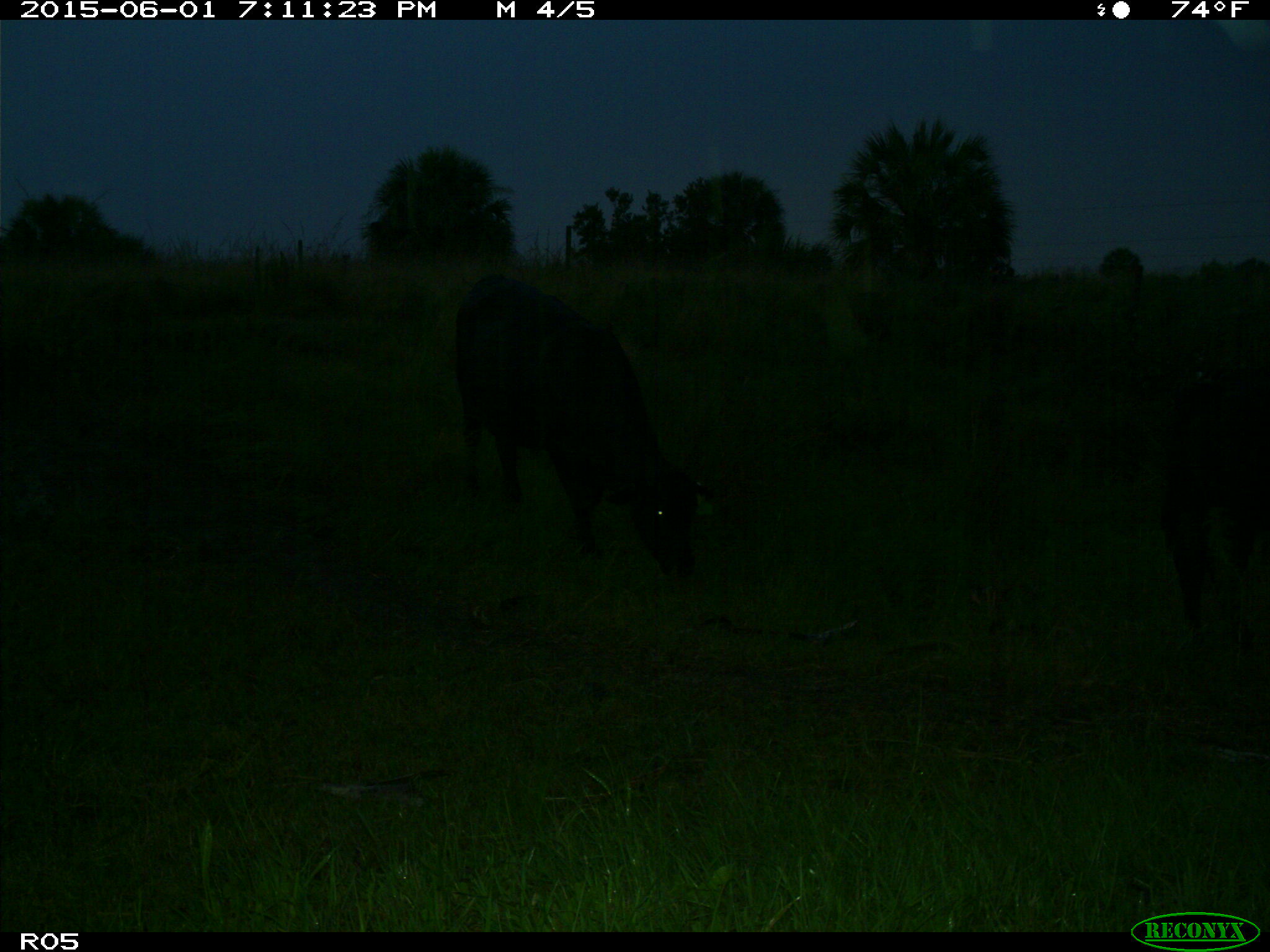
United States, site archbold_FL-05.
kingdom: Animalia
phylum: Chordata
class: Mammalia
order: Artiodactyla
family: Bovidae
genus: Bos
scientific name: Bos taurus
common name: domestic cow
Bos taurus (domestic cow).